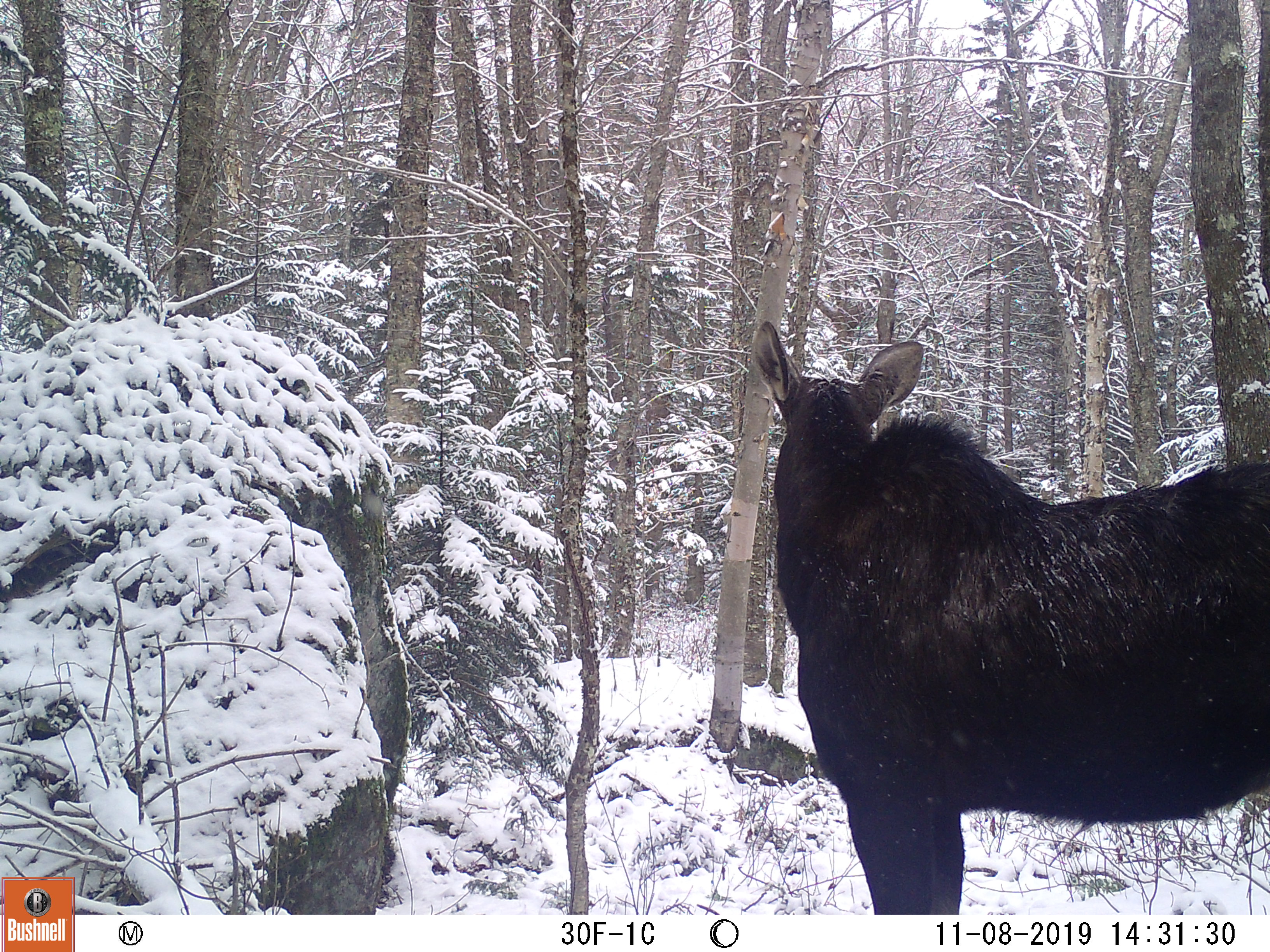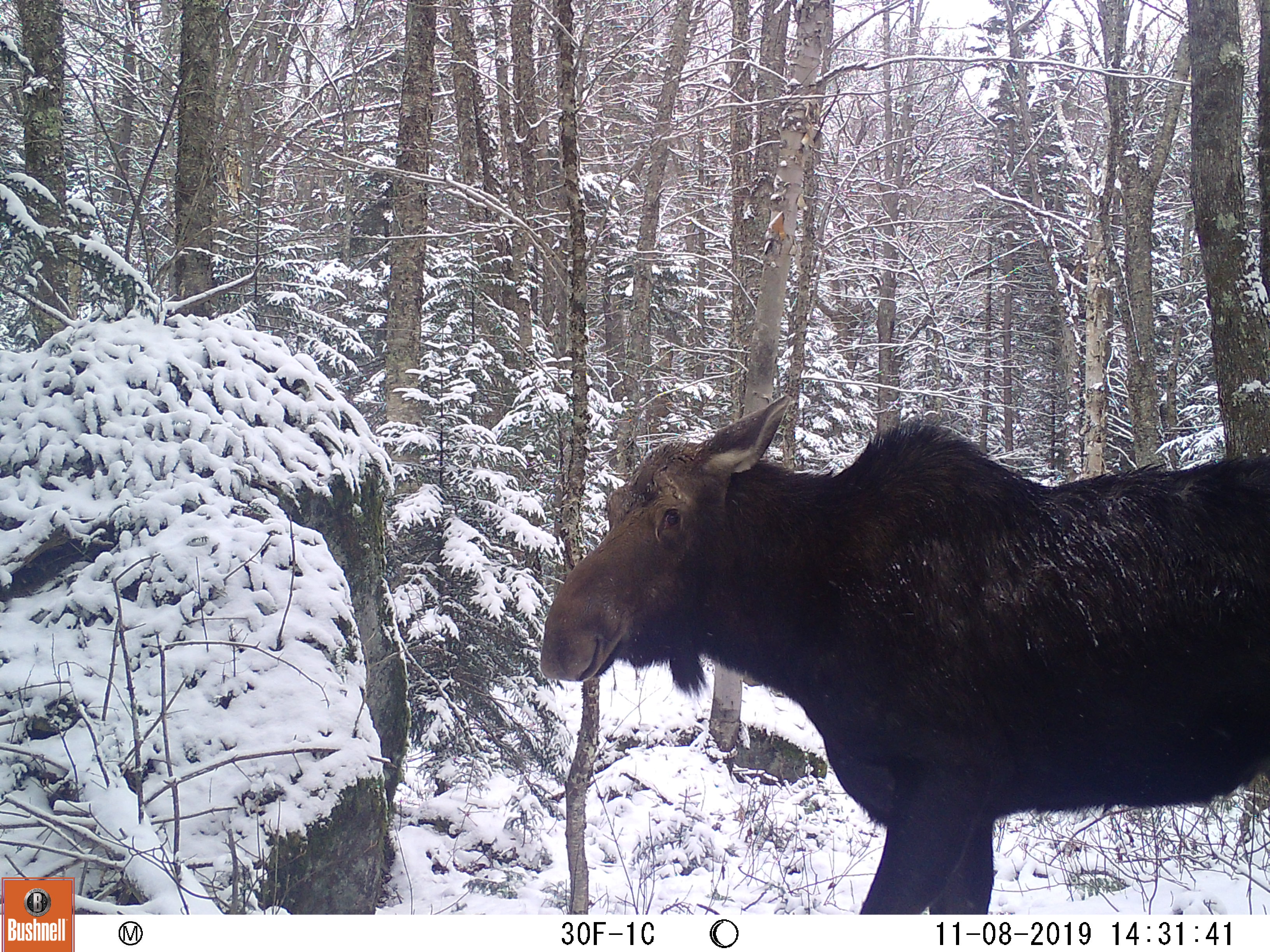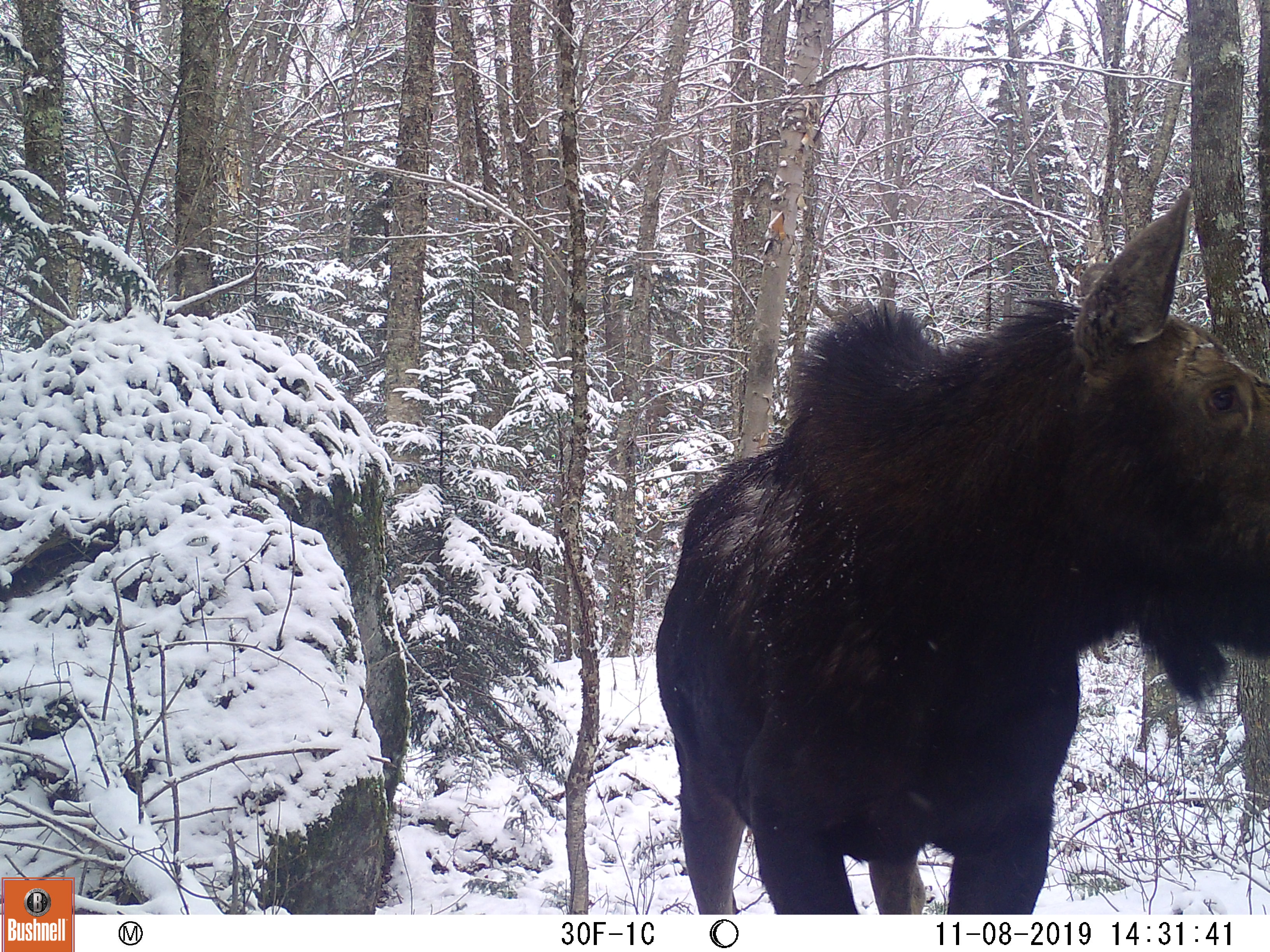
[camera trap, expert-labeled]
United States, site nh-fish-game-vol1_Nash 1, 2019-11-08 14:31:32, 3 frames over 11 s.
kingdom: Animalia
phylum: Chordata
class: Mammalia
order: Artiodactyla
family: Cervidae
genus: Alces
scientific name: Alces alces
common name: moose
Moose (Alces alces).